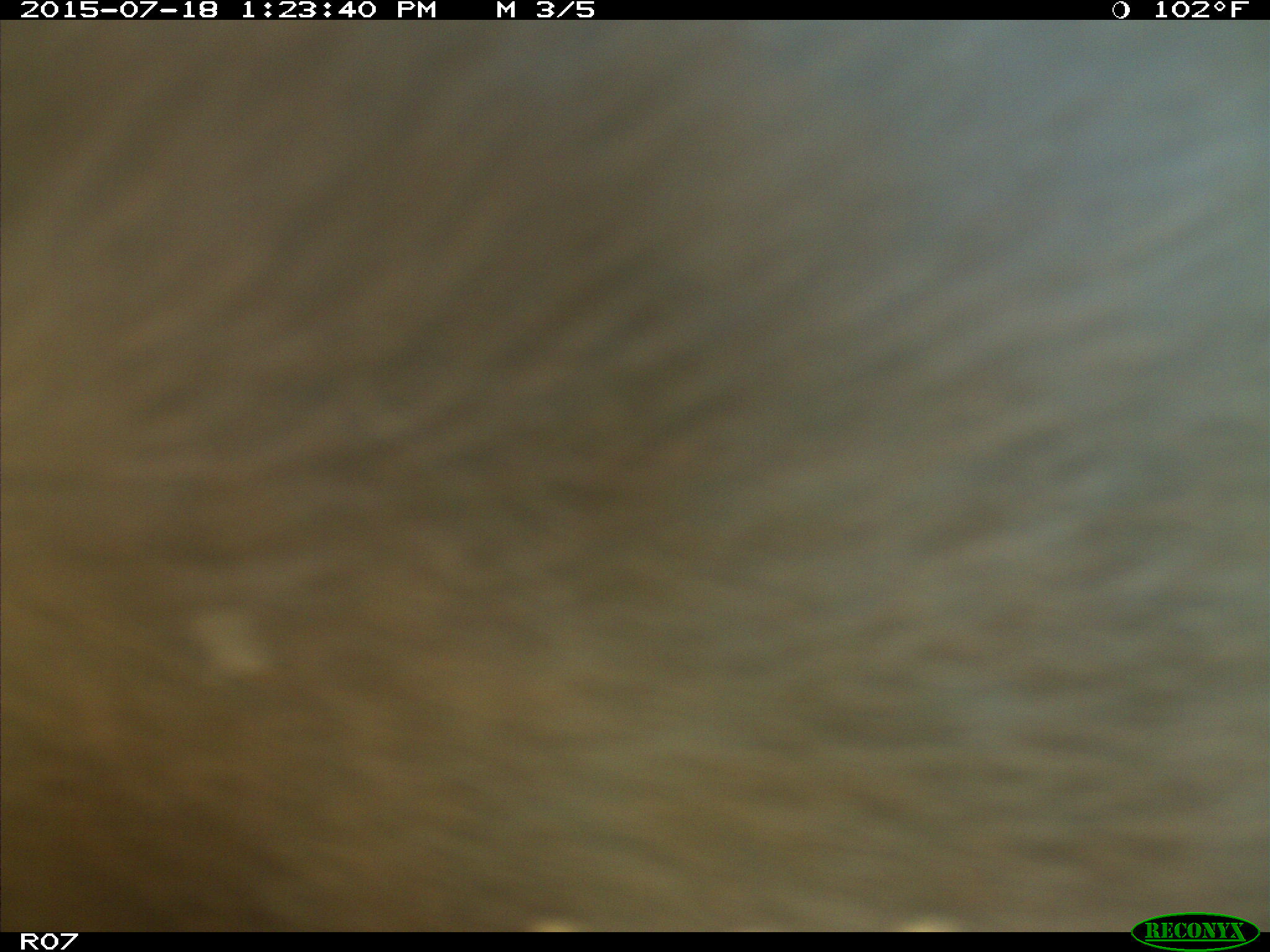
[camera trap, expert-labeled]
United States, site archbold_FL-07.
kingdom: Animalia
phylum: Chordata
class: Mammalia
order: Artiodactyla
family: Bovidae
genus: Bos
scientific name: Bos taurus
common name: domestic cow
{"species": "Bos taurus (domestic cow)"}